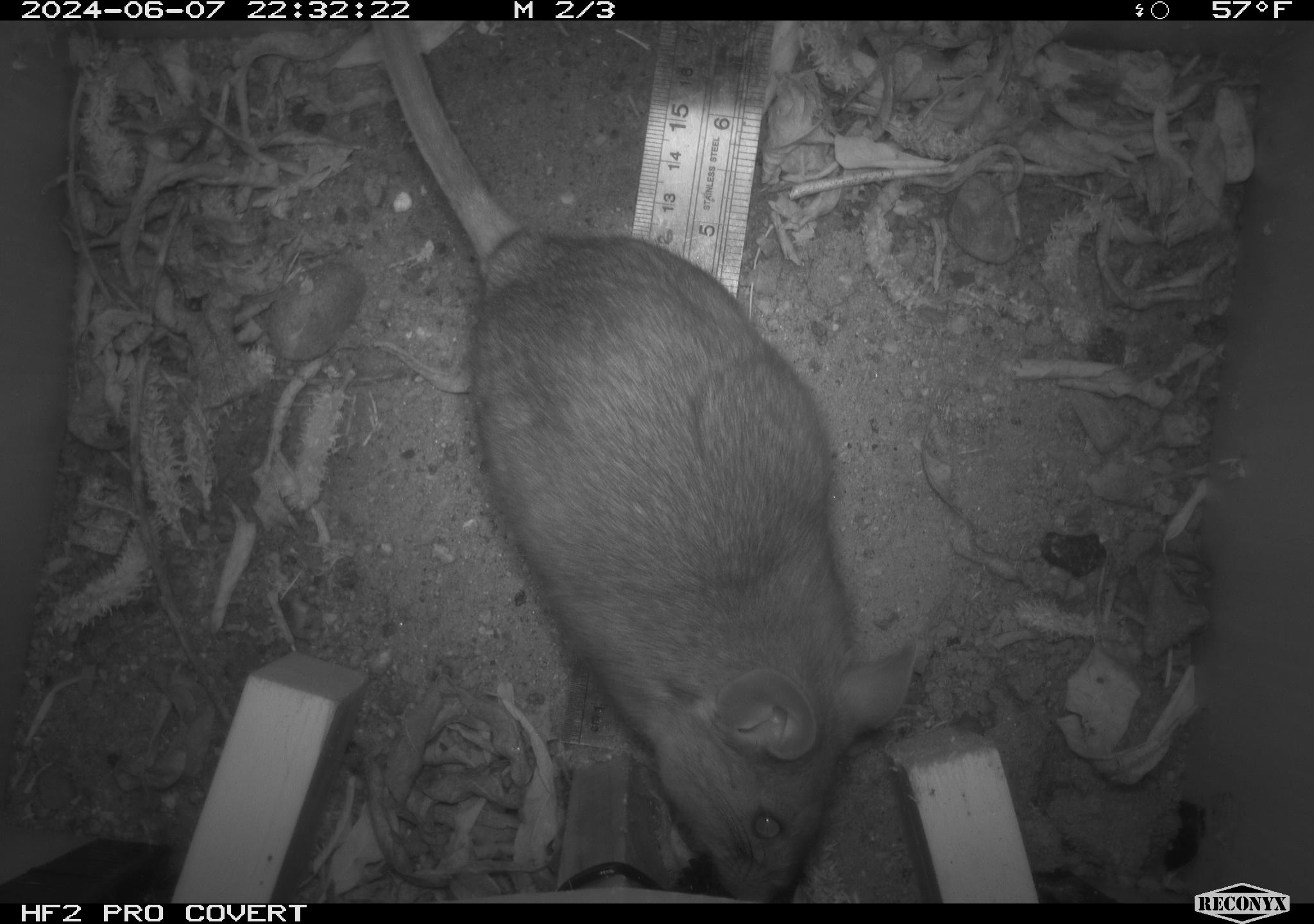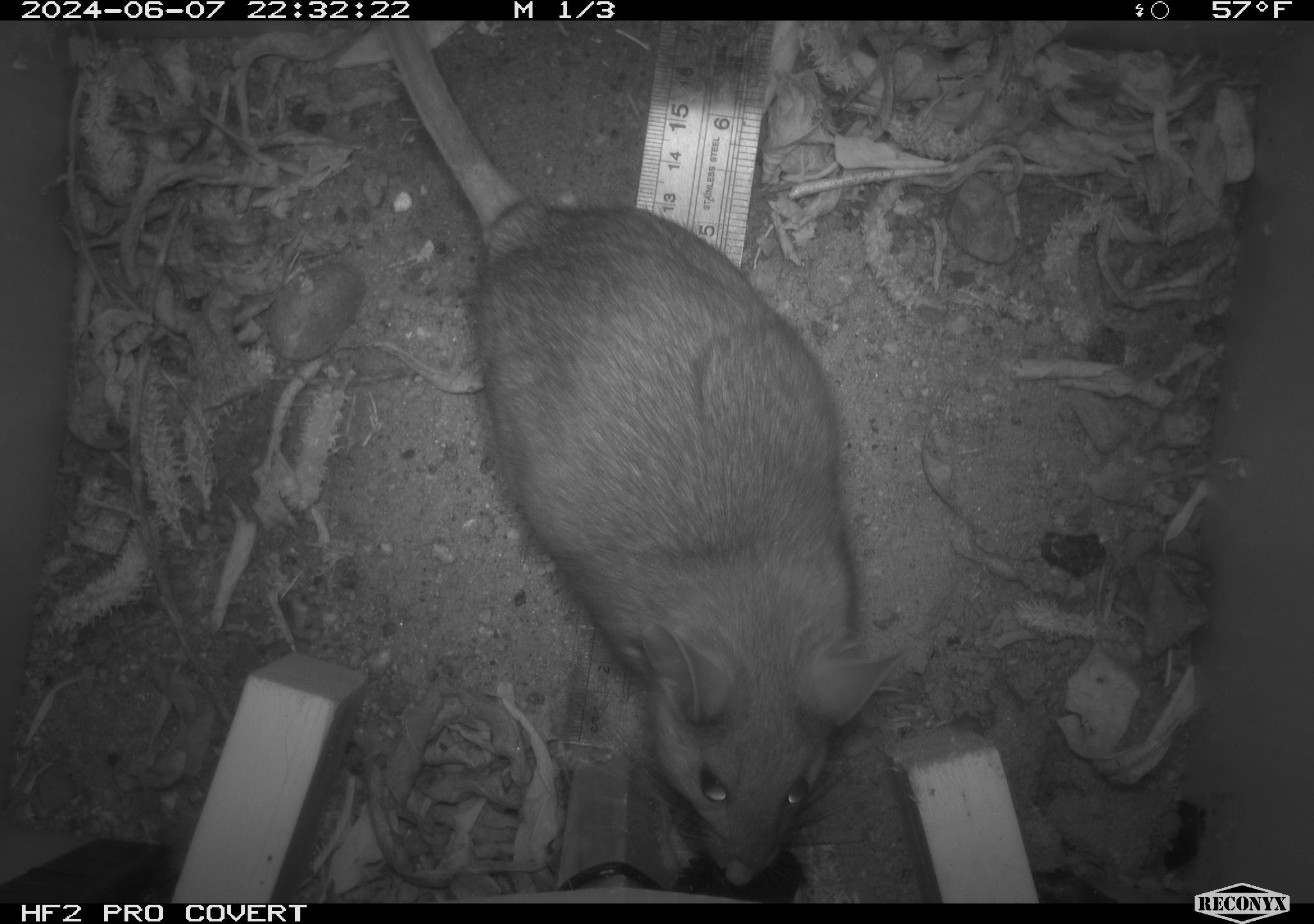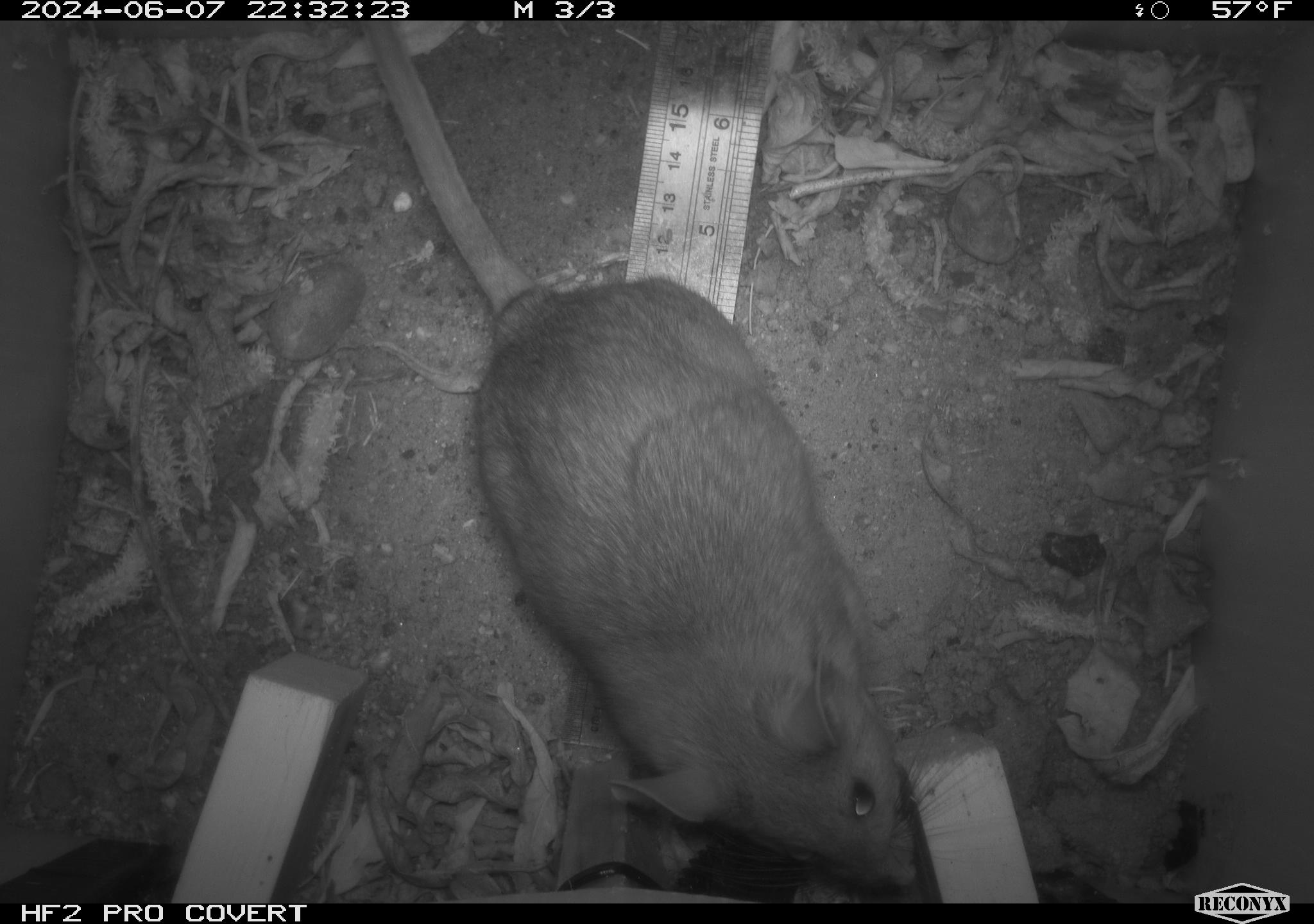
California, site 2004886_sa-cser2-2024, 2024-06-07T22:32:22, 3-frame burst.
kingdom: Animalia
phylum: Chordata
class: Mammalia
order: Rodentia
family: Muridae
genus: Rattus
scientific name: Rattus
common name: rat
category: rattus species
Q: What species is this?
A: Rattus species (rat) (Rattus).